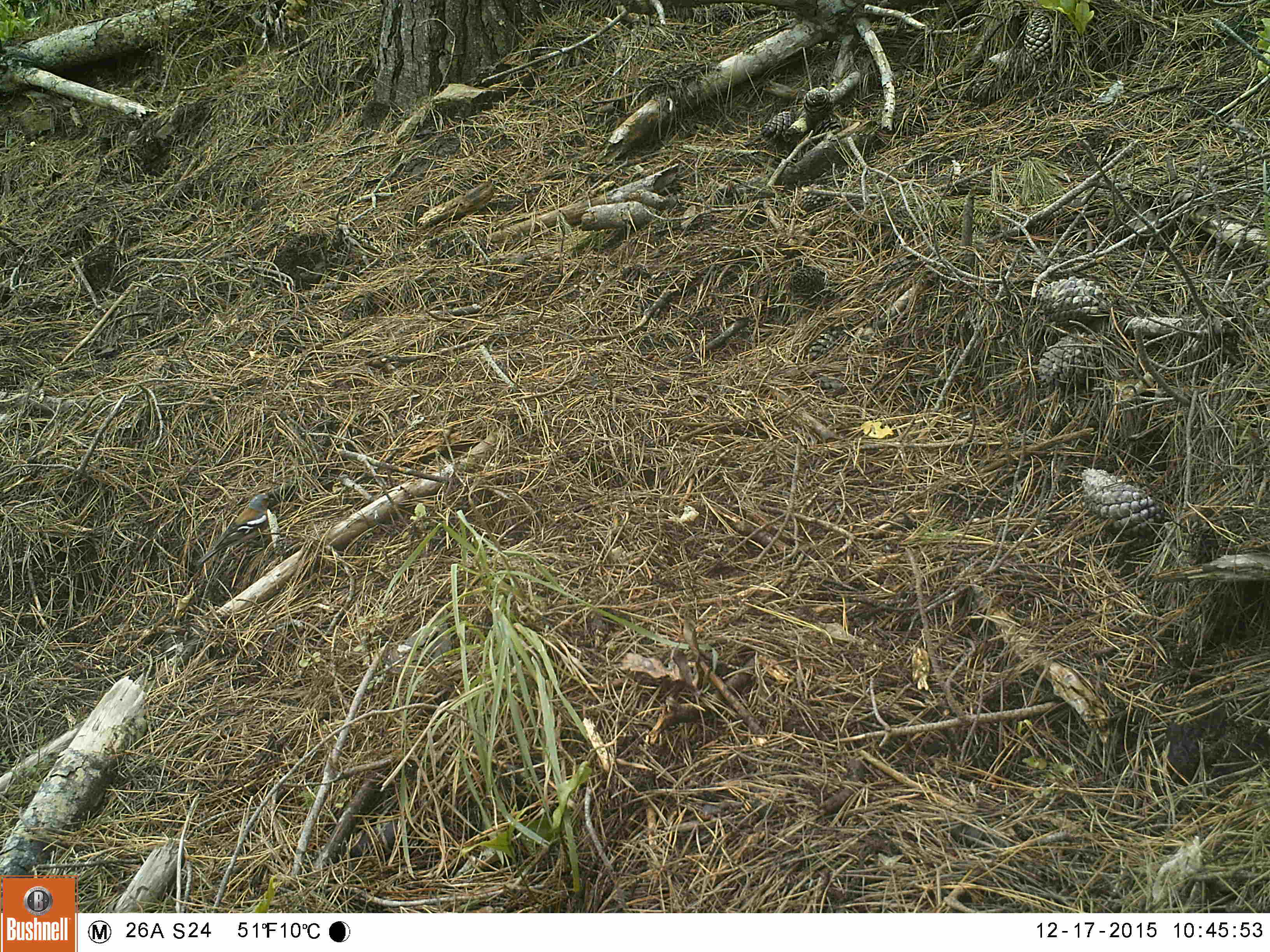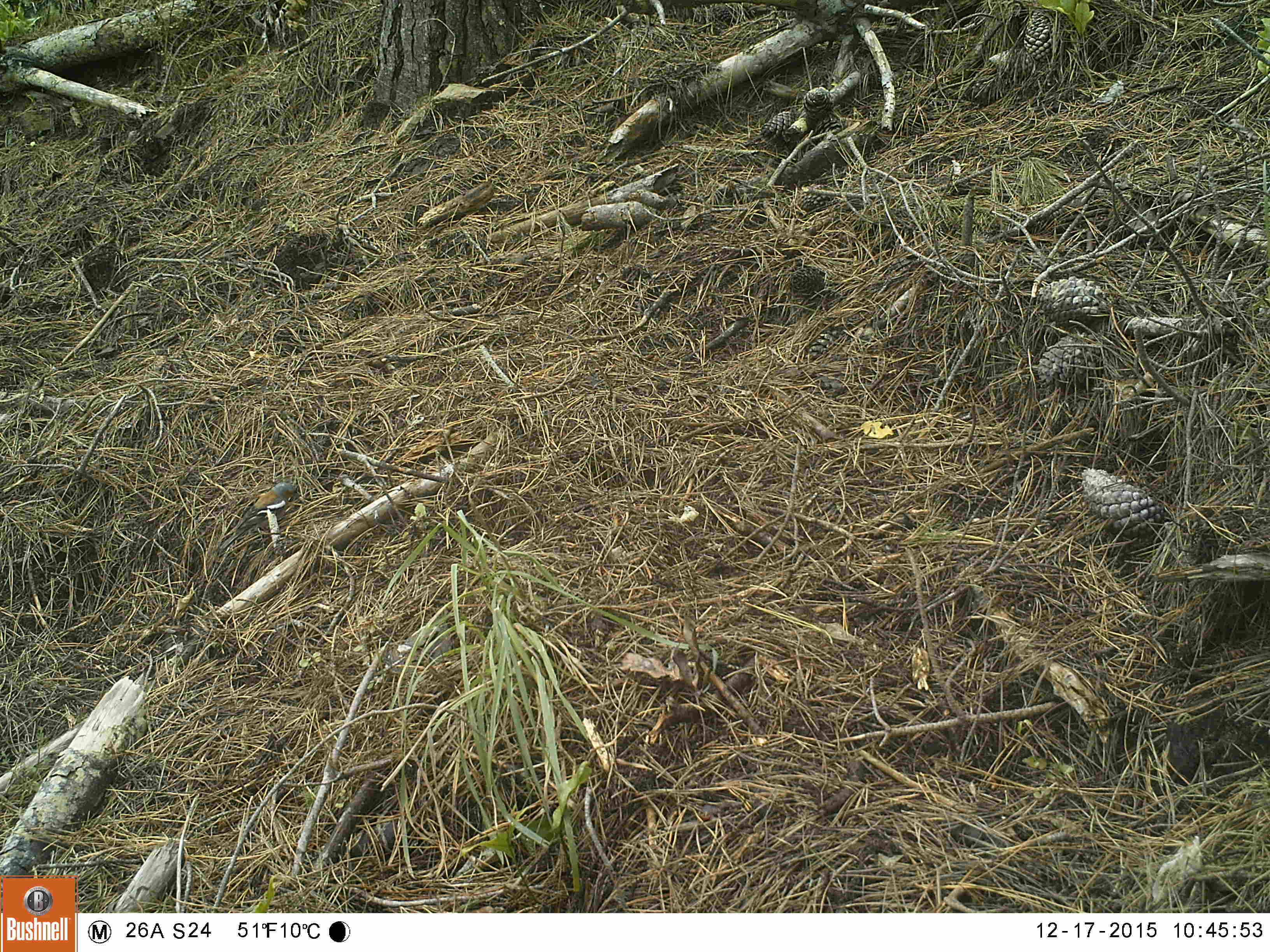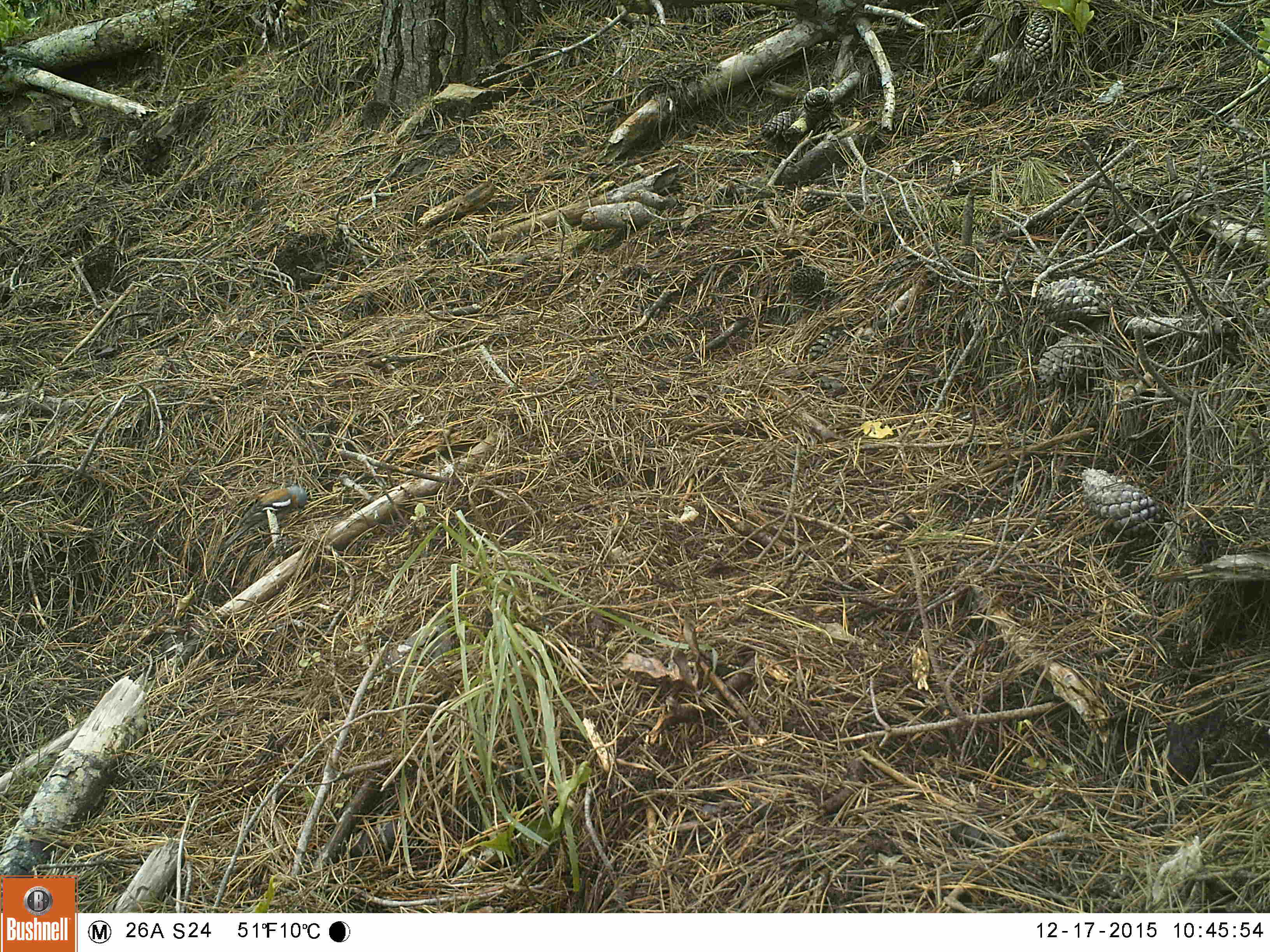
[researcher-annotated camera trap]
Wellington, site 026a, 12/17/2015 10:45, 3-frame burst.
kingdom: Animalia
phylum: Chordata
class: Aves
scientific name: Aves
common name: bird